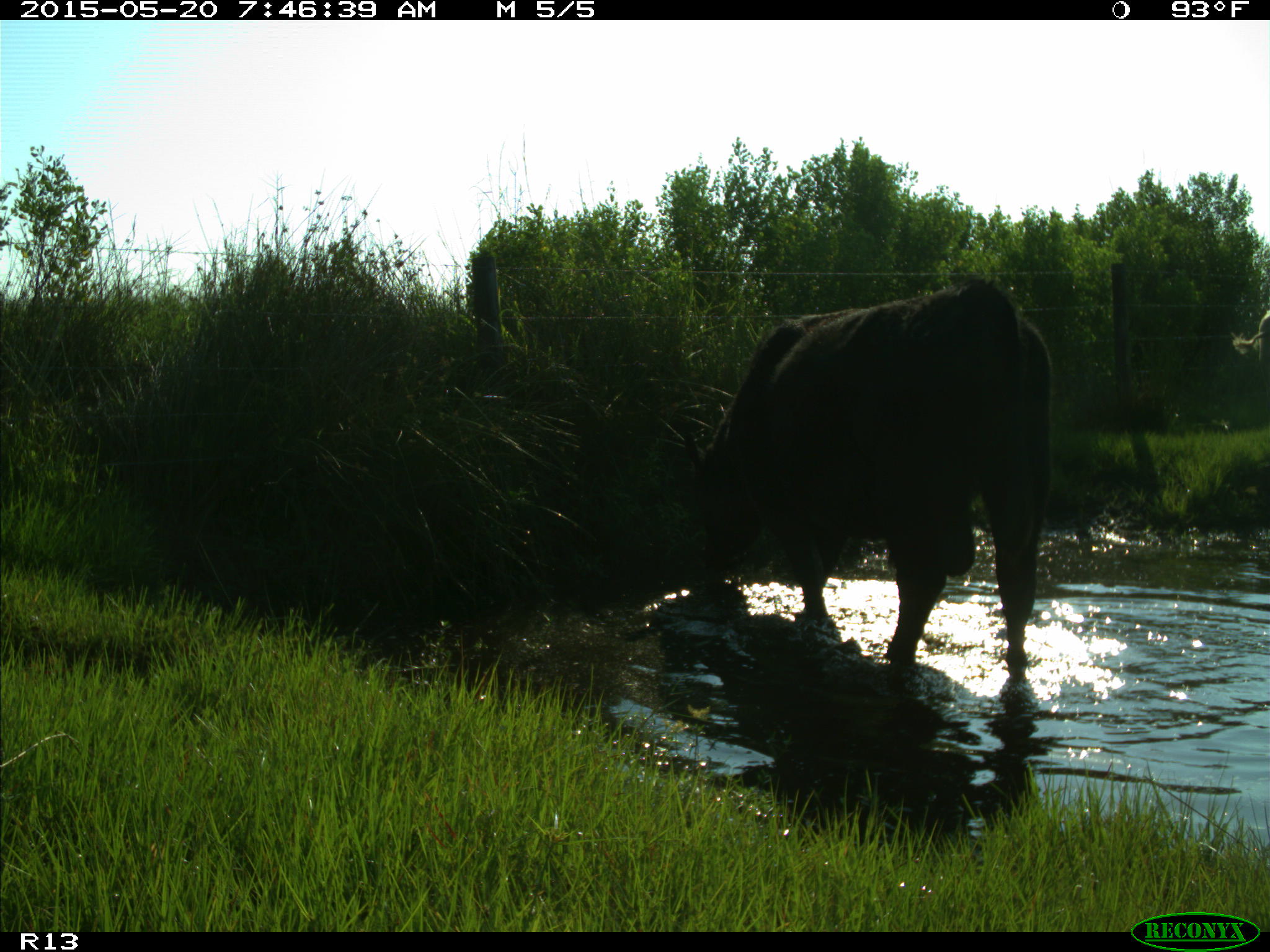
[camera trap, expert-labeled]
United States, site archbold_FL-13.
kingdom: Animalia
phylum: Chordata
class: Mammalia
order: Artiodactyla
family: Bovidae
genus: Bos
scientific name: Bos taurus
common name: domestic cow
Bos taurus (domestic cow).